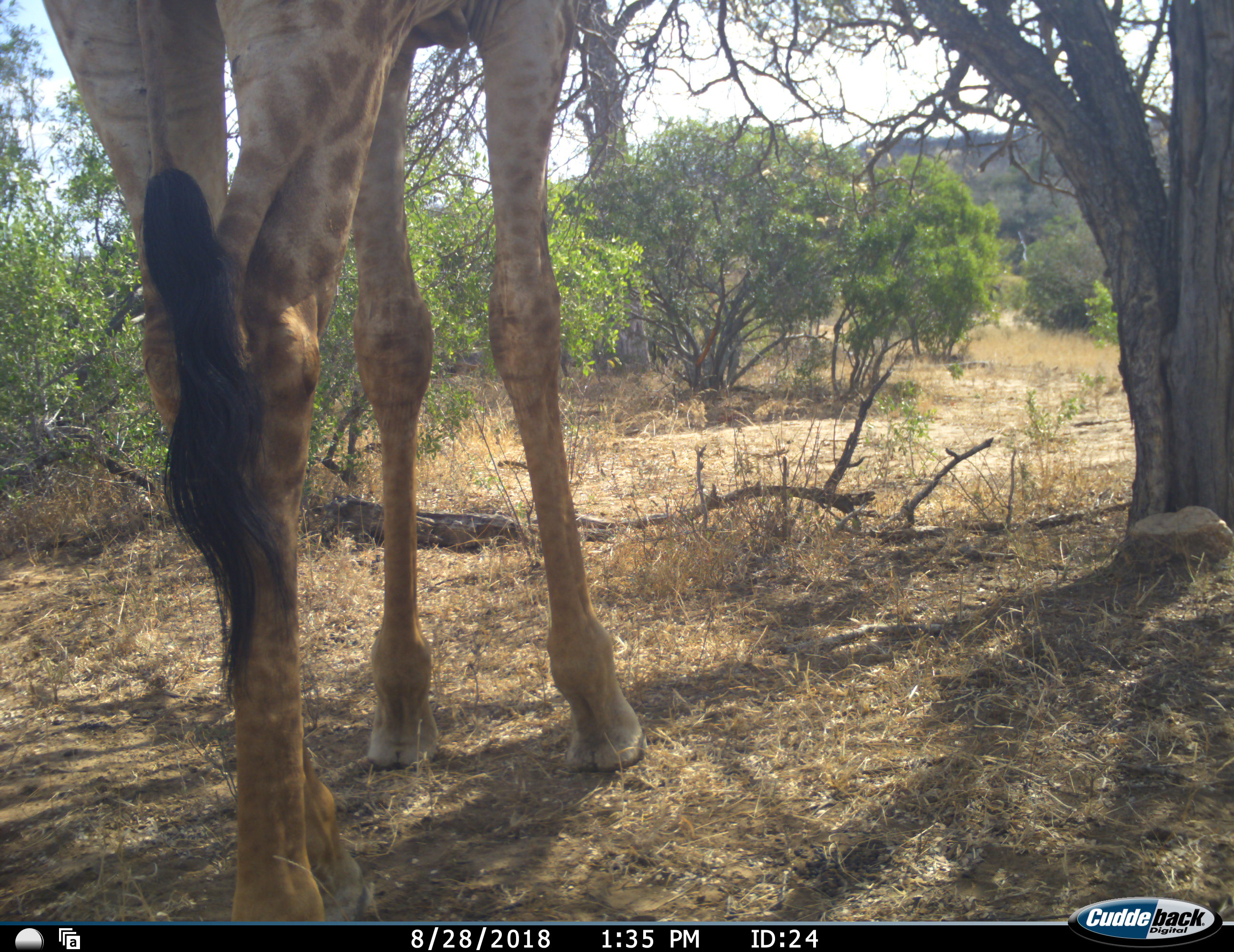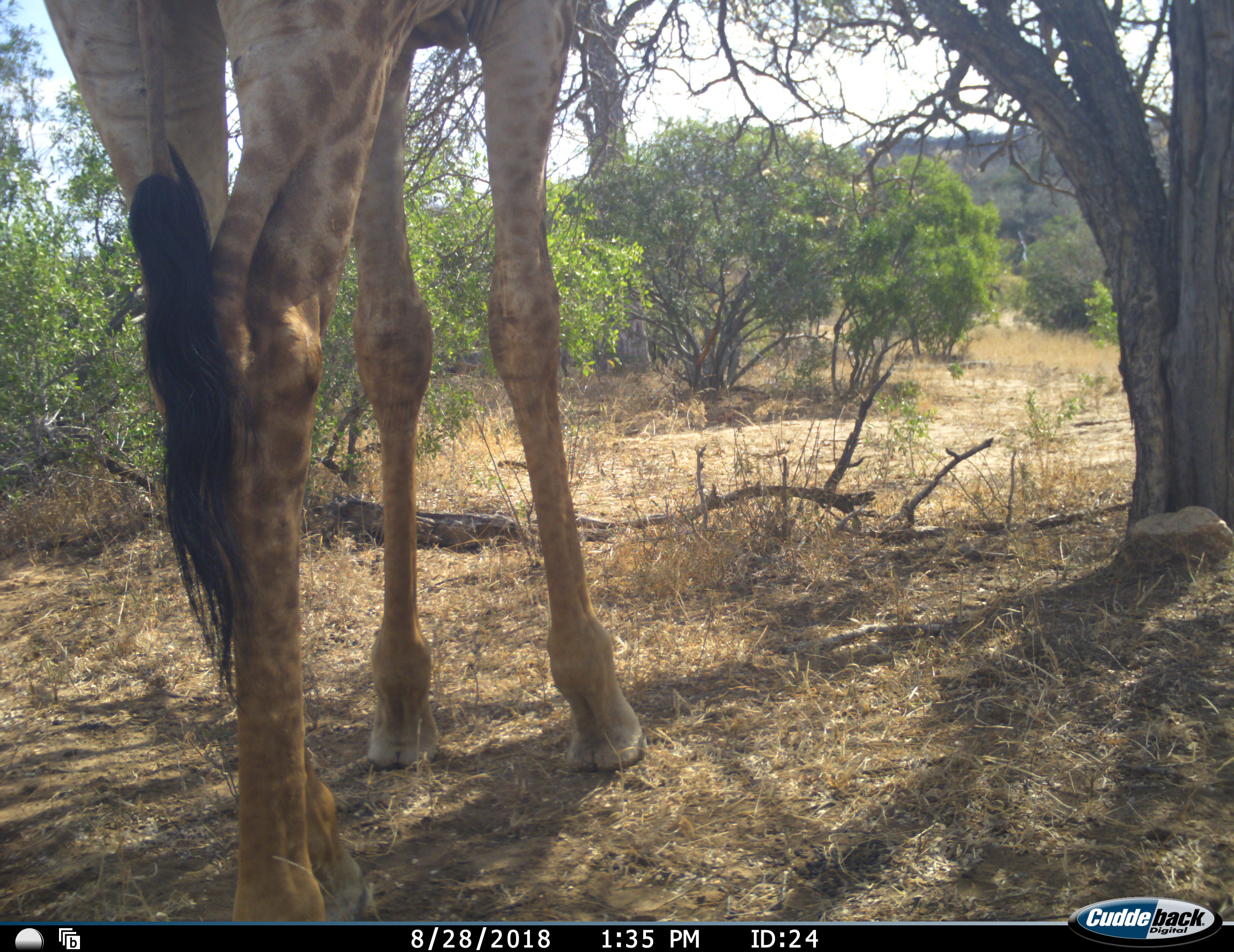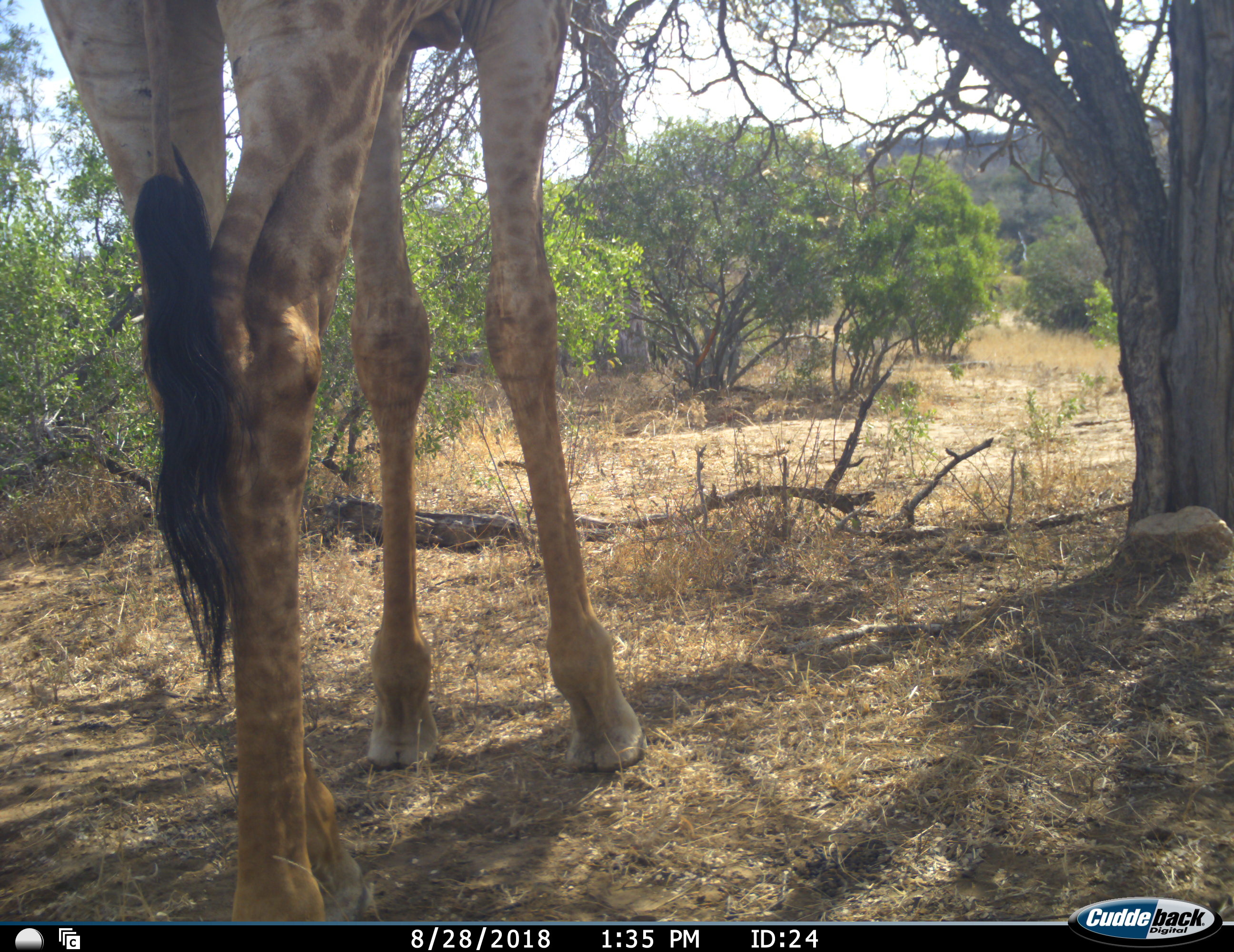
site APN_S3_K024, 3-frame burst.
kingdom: Animalia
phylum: Chordata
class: Mammalia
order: Artiodactyla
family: Giraffidae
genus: Giraffa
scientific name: Giraffa camelopardalis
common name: giraffe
Giraffe (Giraffa camelopardalis), count 1. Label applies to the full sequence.